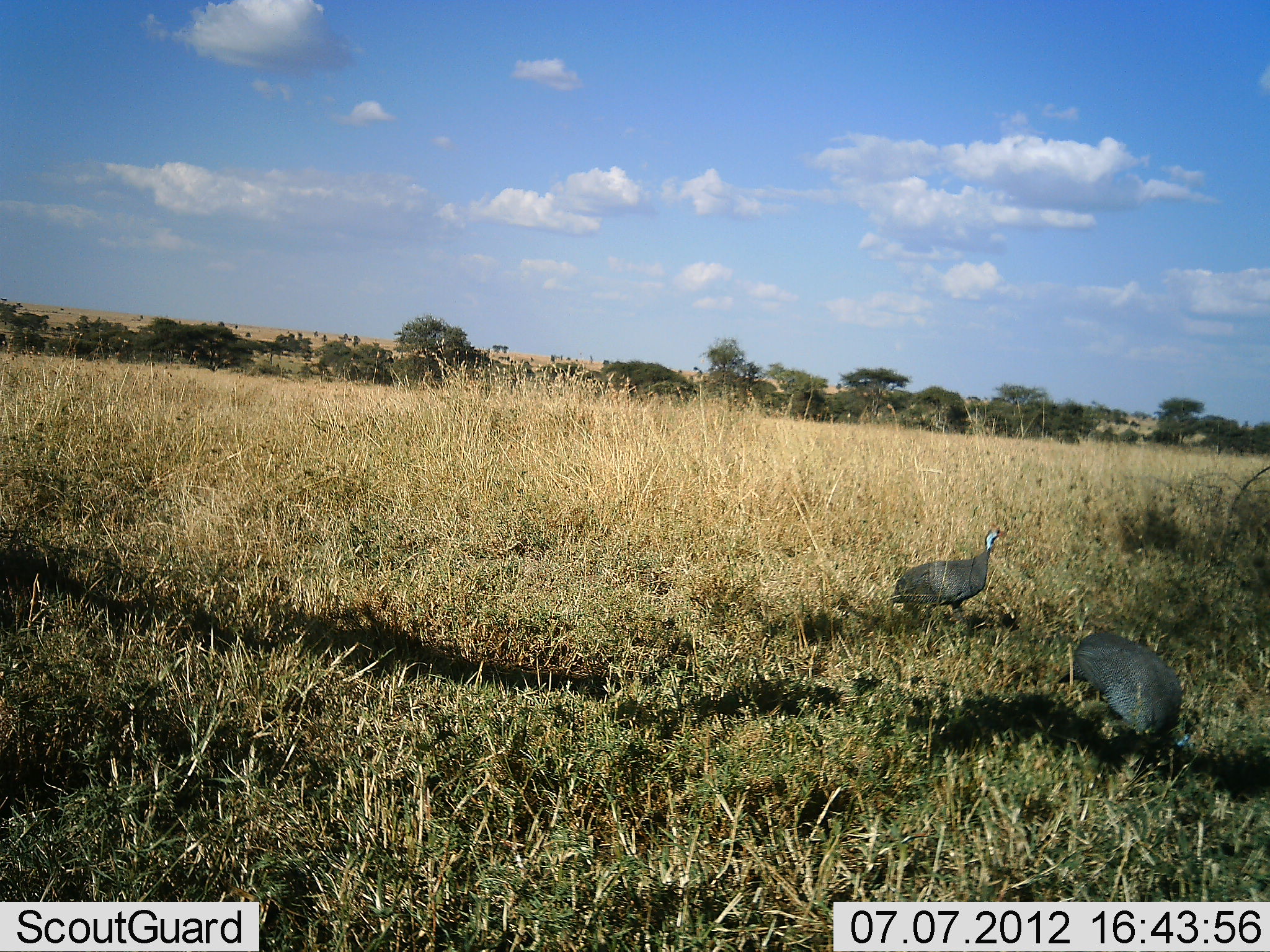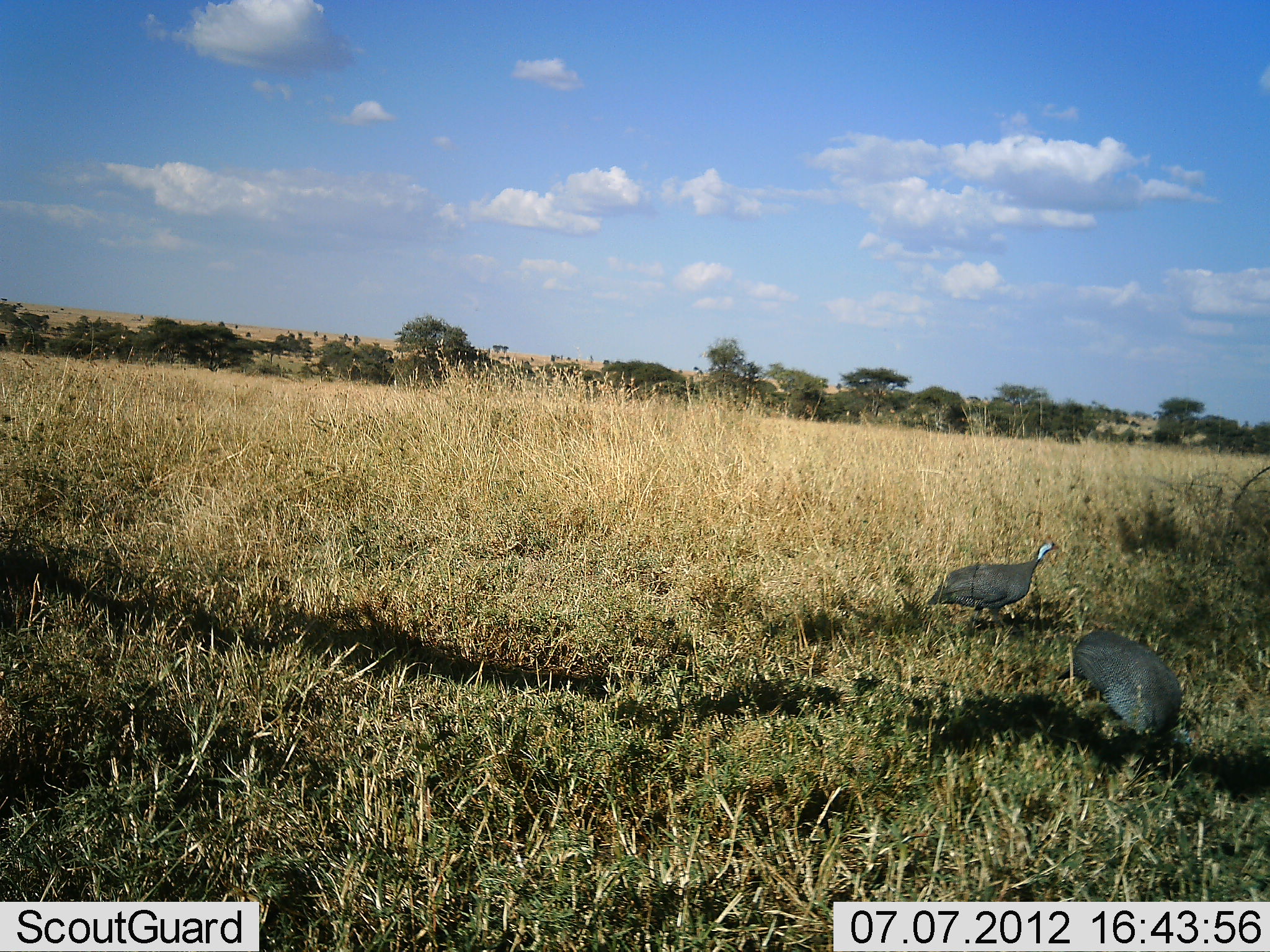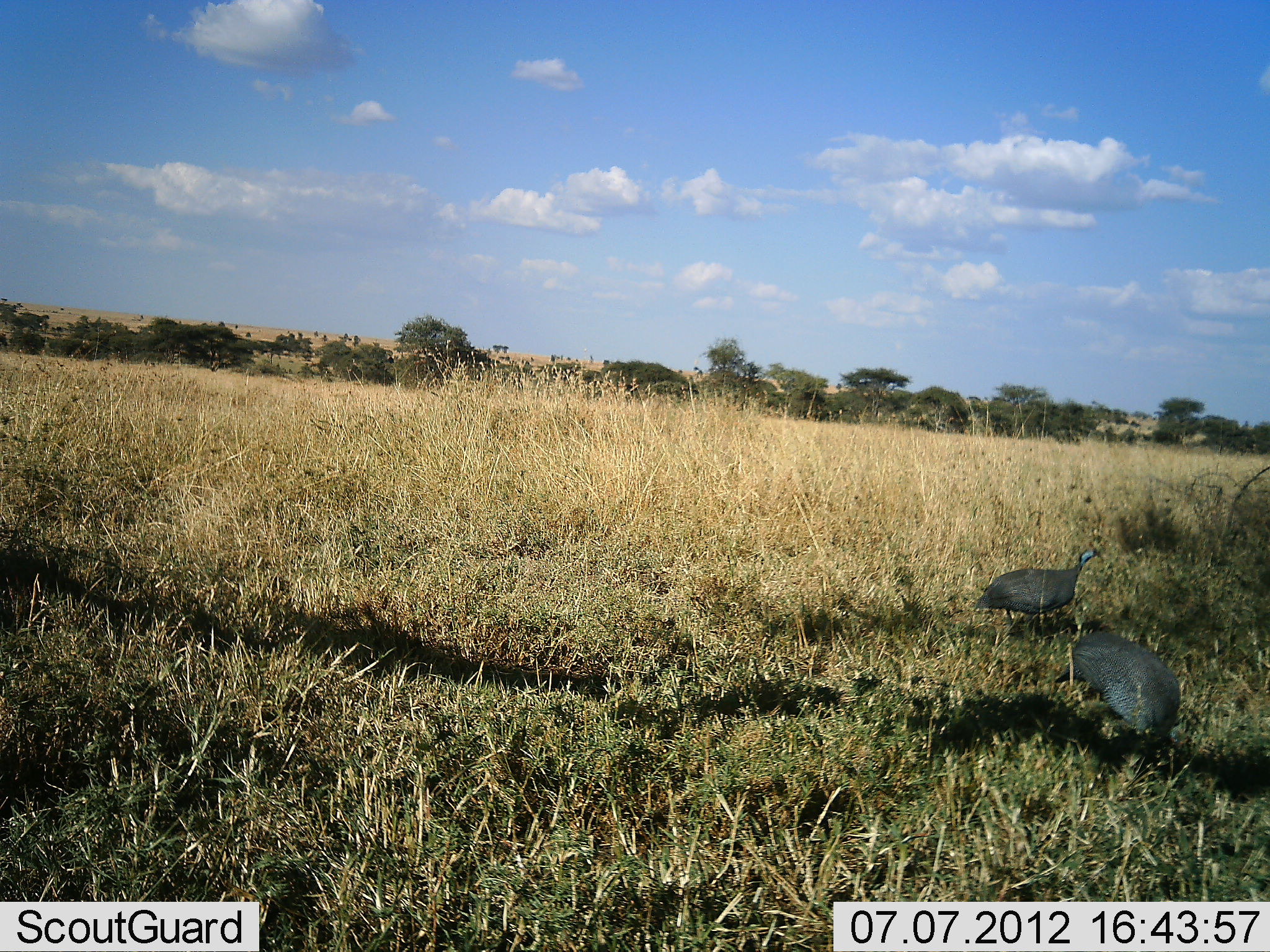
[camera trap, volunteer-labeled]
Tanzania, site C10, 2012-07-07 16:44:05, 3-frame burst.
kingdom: Animalia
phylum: Chordata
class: Aves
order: Galliformes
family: Numididae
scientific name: Numididae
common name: guinea fowl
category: guineafowl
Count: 2.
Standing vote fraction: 30%.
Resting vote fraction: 0%.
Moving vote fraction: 60%.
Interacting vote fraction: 0%.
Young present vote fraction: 0%.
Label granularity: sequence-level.